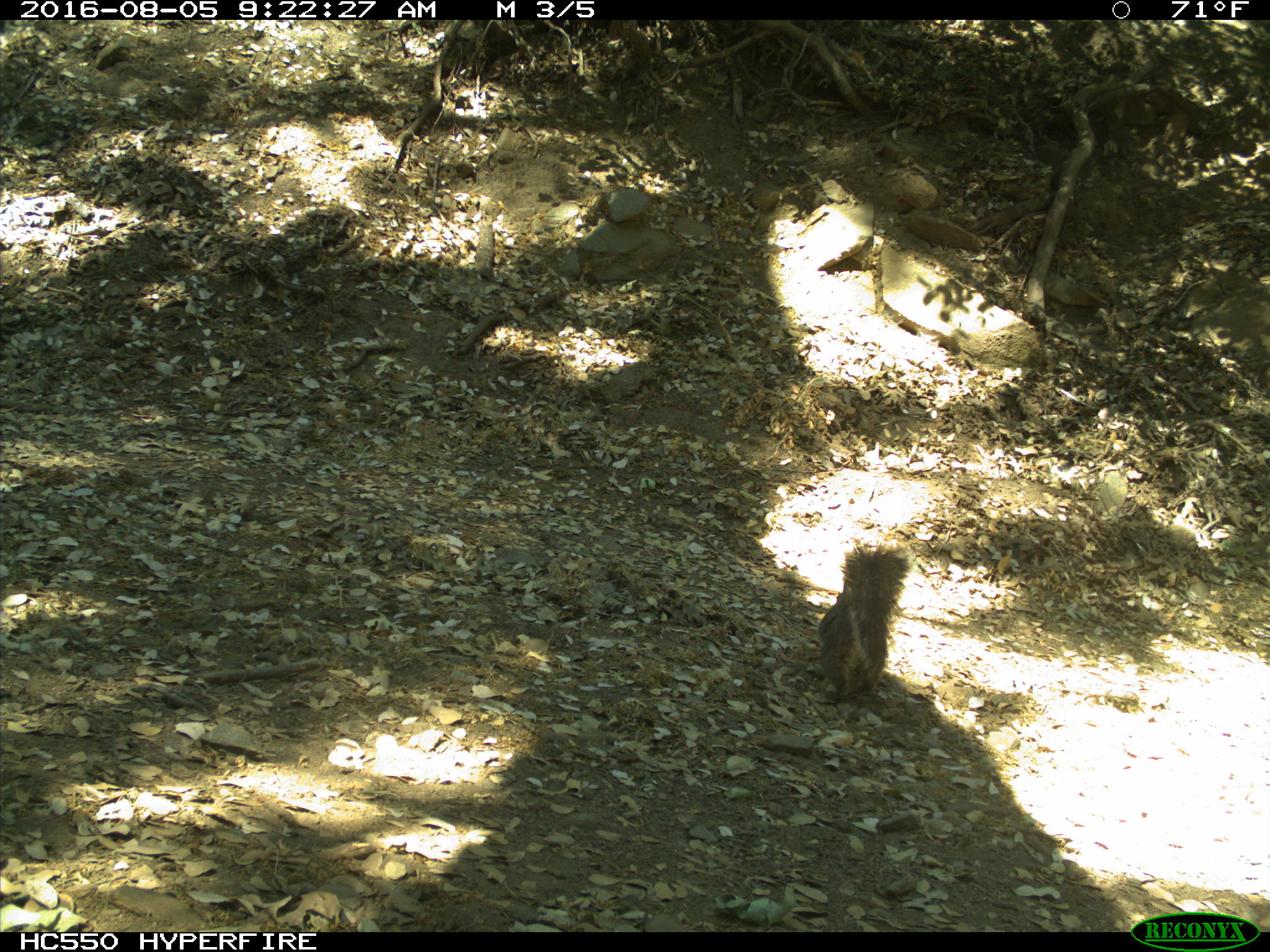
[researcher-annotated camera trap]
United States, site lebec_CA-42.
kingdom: Animalia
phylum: Chordata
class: Mammalia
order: Rodentia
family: Sciuridae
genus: Sciurus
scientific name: Sciurus carolinensis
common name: eastern gray squirrel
Sciurus carolinensis (eastern gray squirrel).